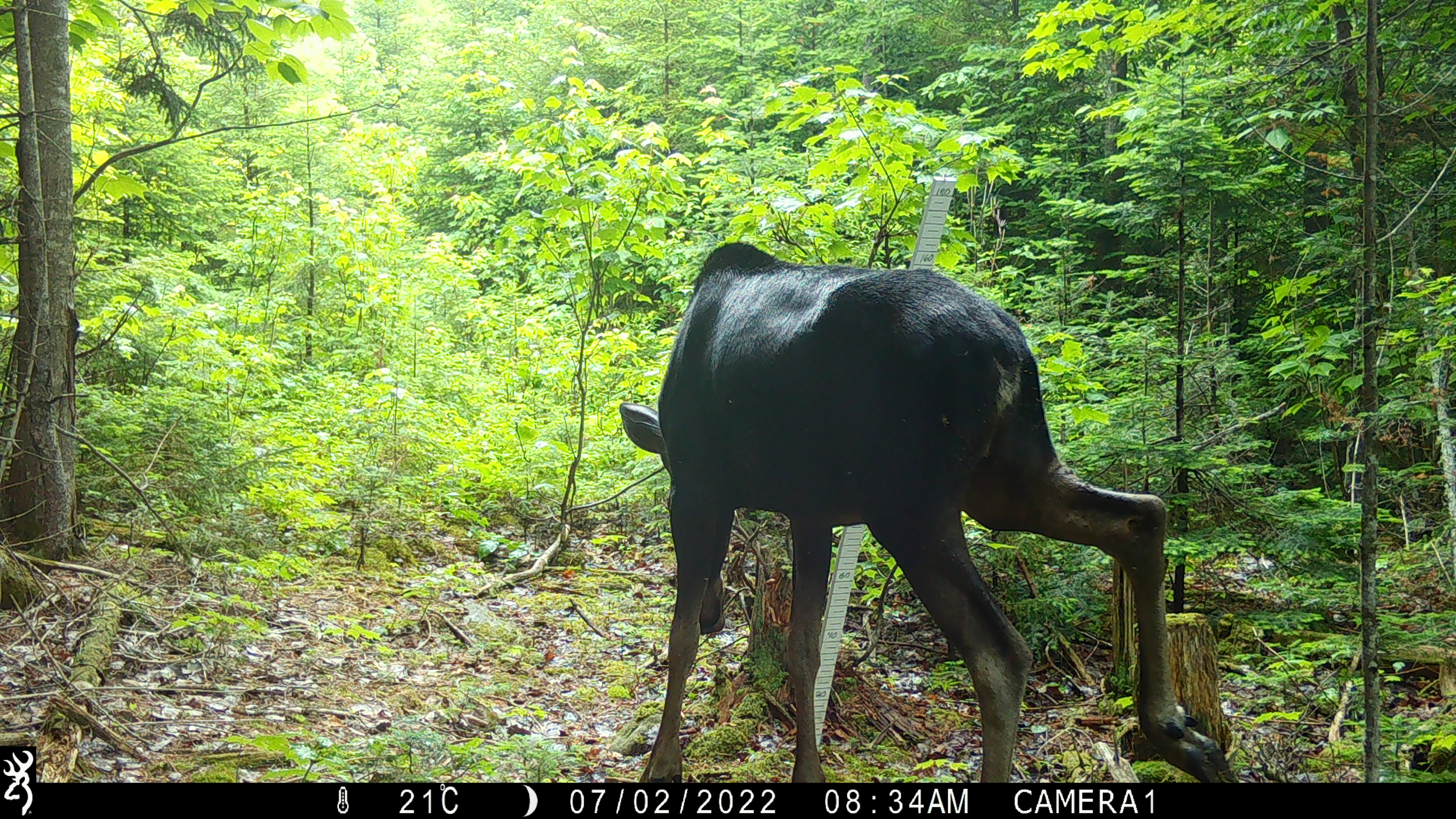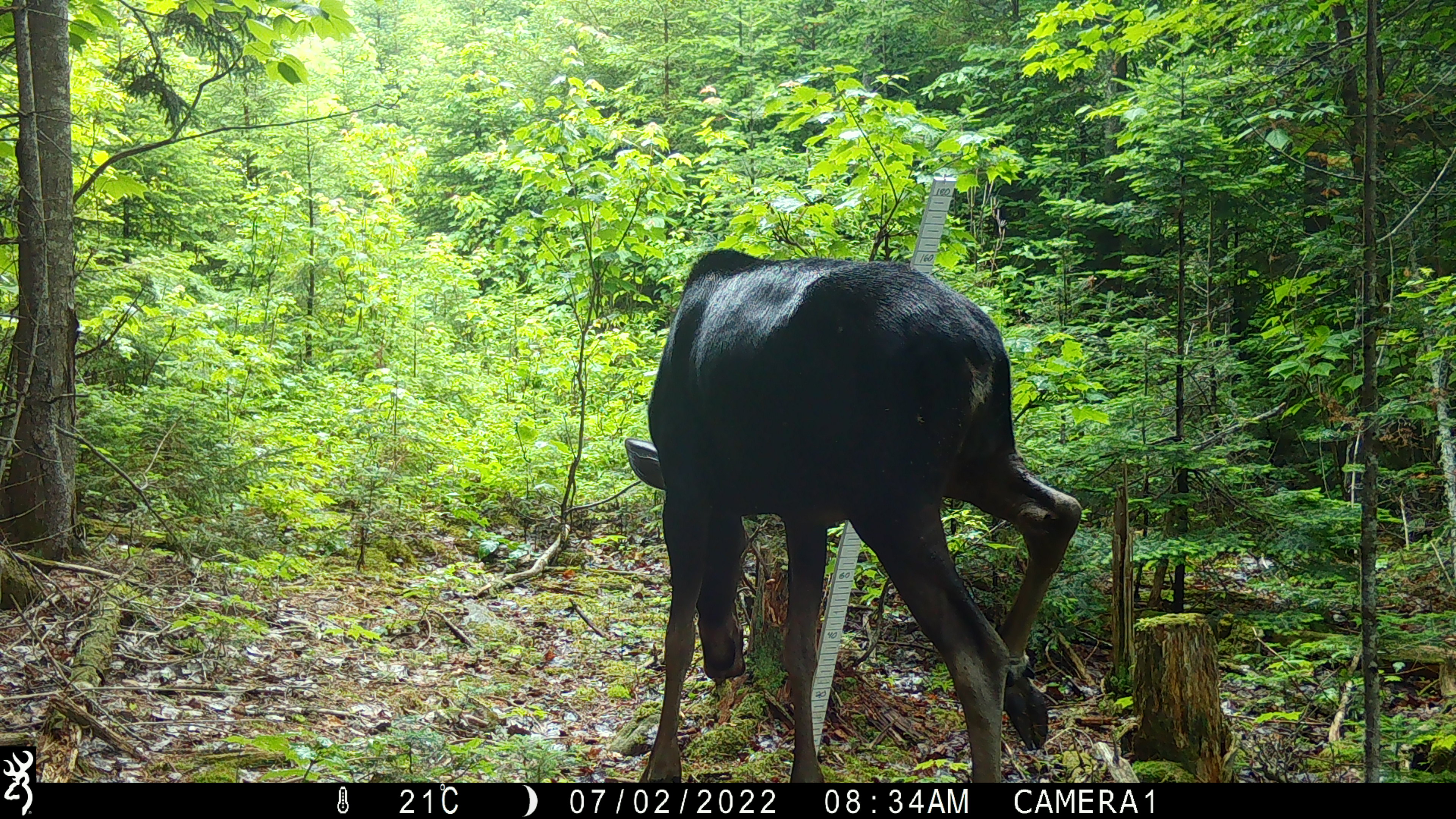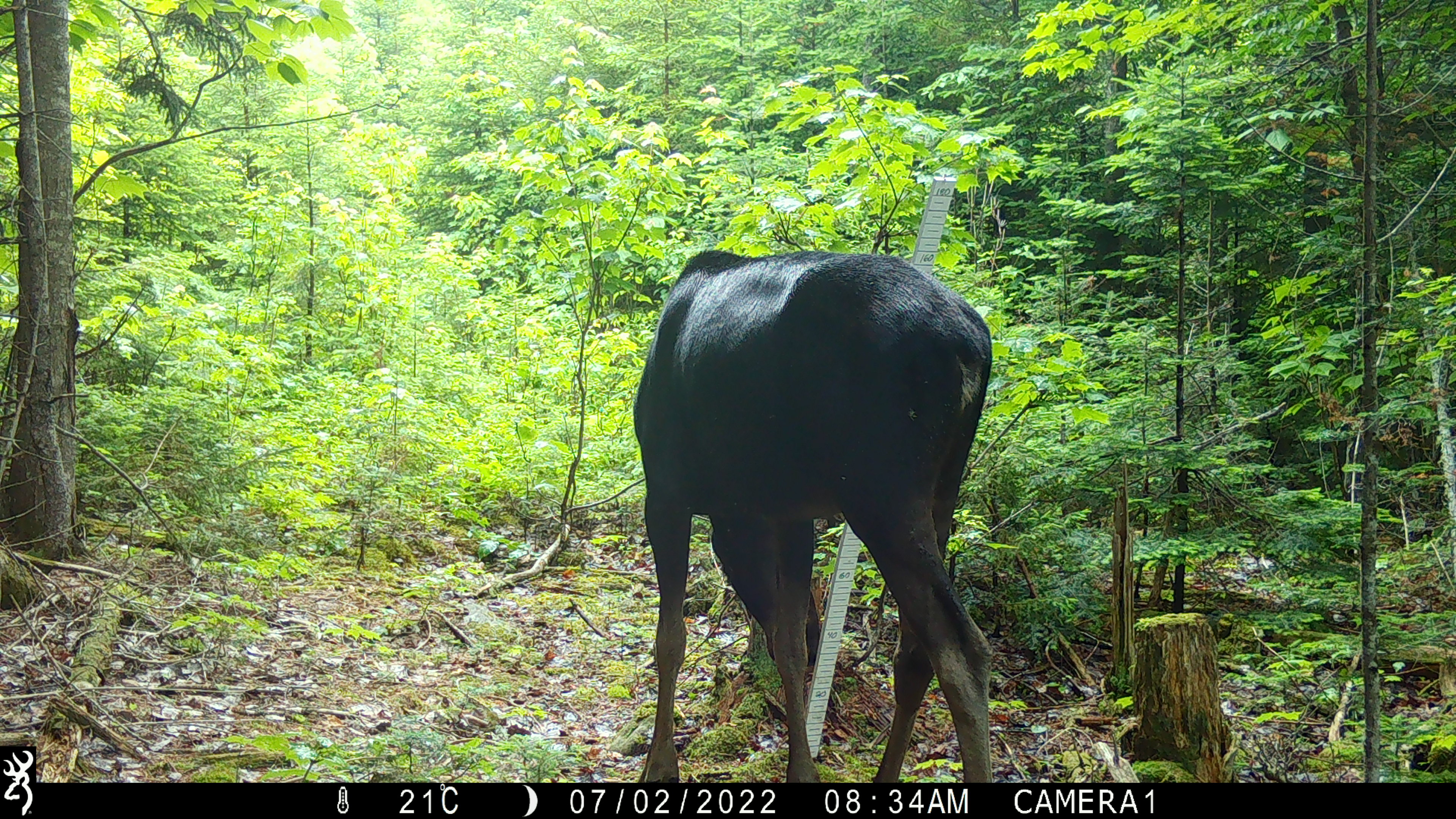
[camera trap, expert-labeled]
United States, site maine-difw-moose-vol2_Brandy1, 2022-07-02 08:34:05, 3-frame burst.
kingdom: Animalia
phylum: Chordata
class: Mammalia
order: Artiodactyla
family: Cervidae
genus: Alces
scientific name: Alces alces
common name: moose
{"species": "moose (Alces alces)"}